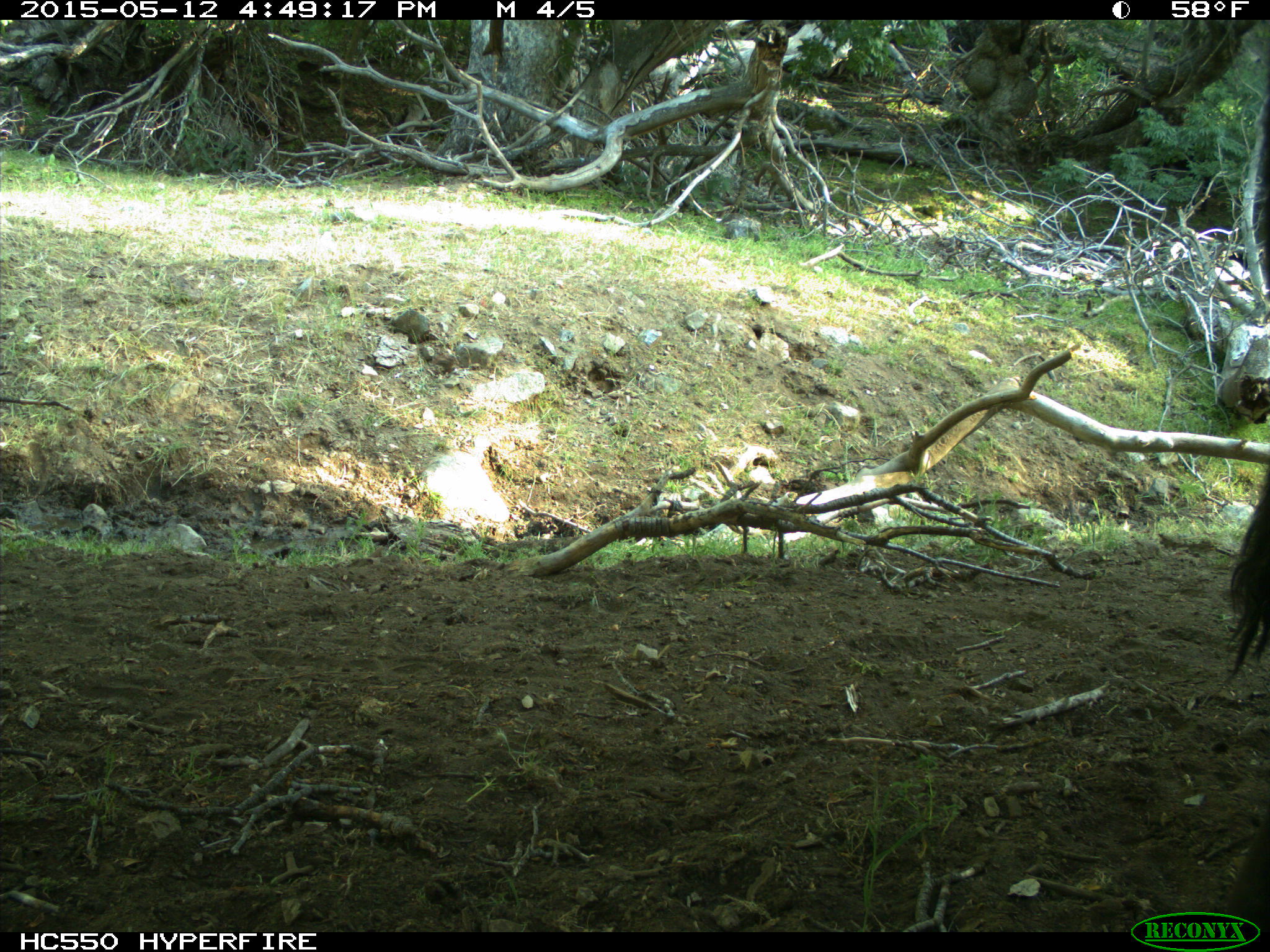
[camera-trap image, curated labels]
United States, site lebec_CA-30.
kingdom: Animalia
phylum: Chordata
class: Mammalia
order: Artiodactyla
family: Bovidae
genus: Bos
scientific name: Bos taurus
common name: domestic cow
Bos taurus (domestic cow).